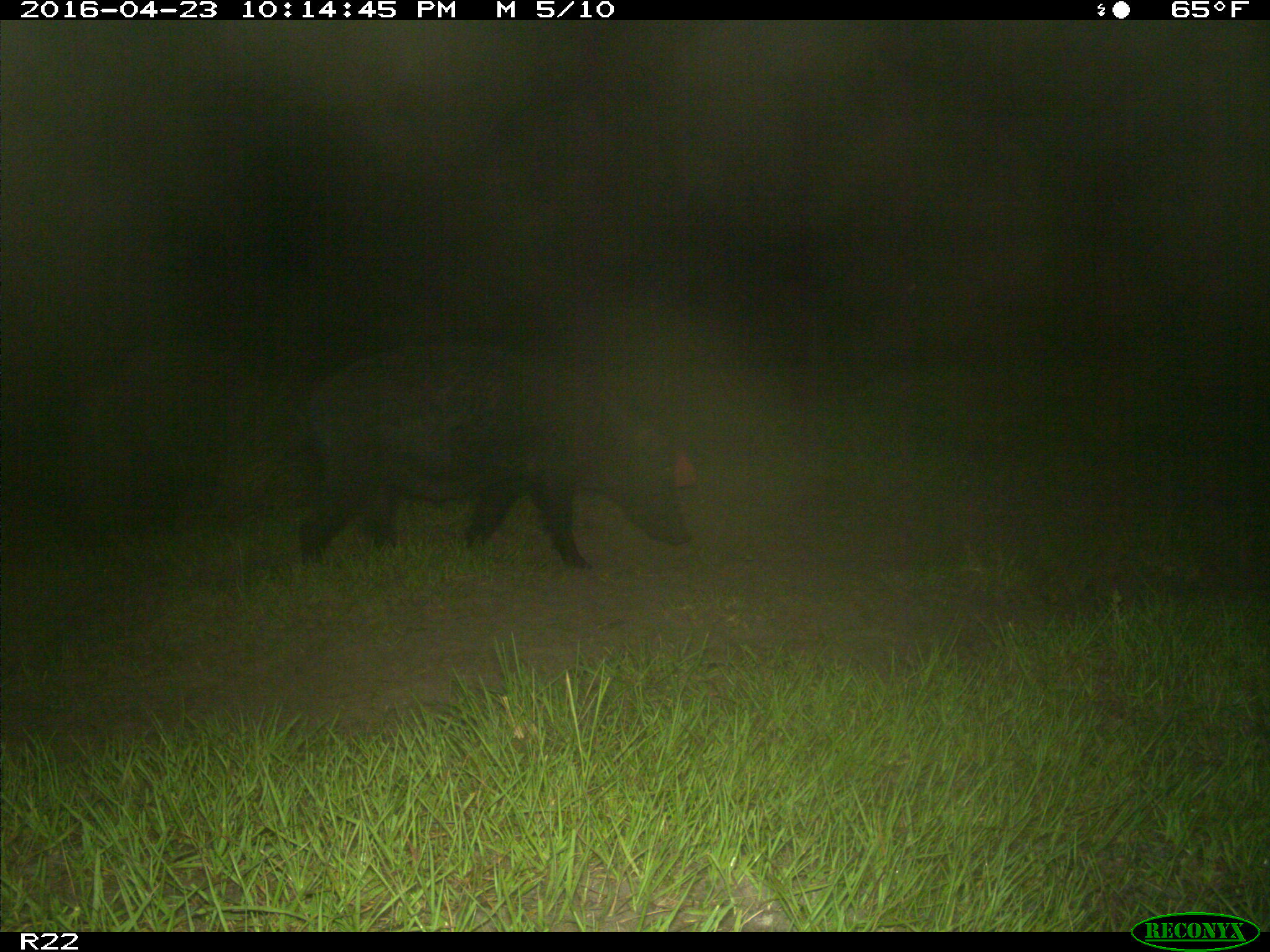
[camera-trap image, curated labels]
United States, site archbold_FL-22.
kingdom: Animalia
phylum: Chordata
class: Mammalia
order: Artiodactyla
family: Suidae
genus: Sus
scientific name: Sus scrofa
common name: wild boar